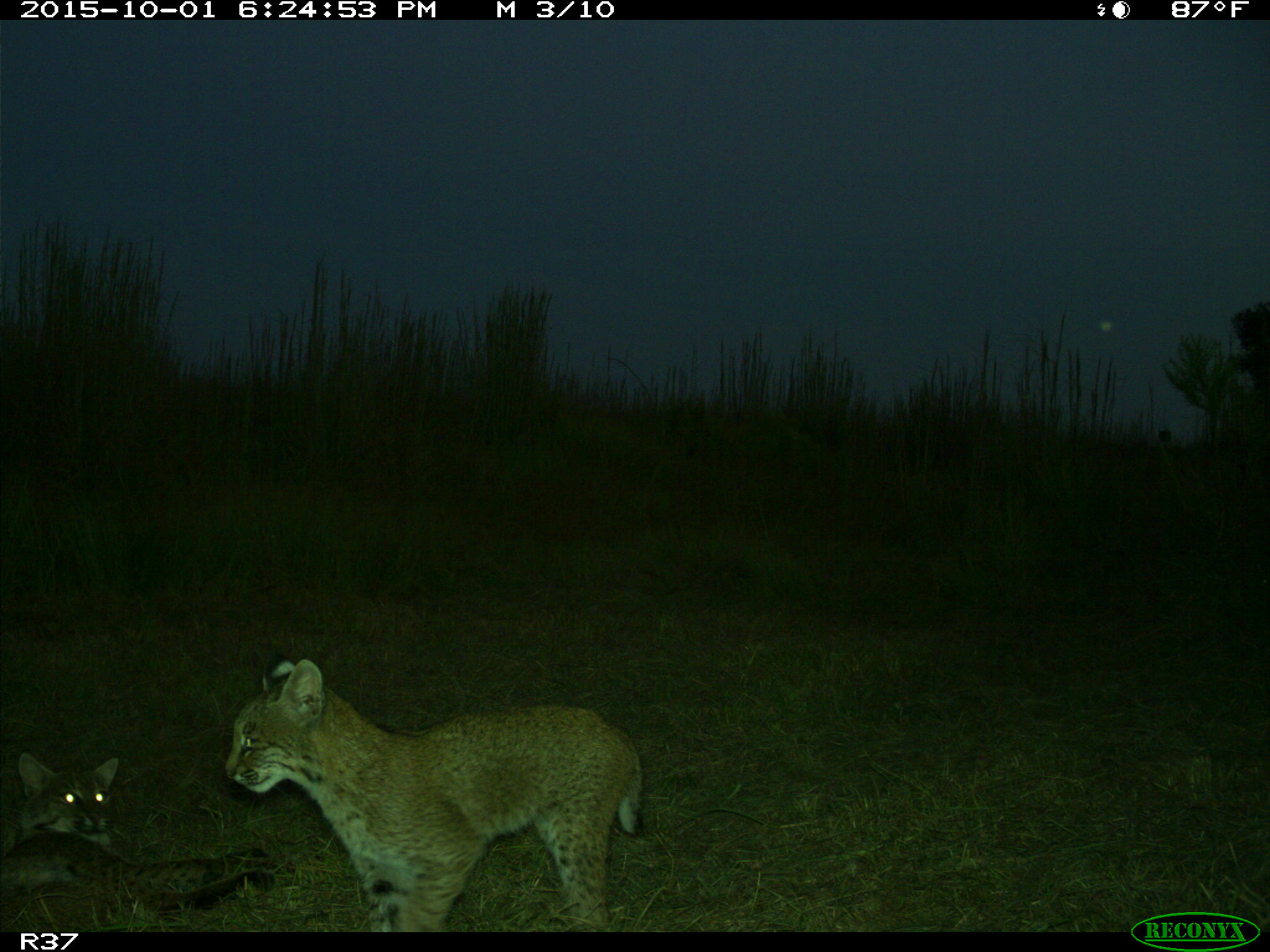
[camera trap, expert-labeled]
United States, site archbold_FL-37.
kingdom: Animalia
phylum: Chordata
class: Mammalia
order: Carnivora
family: Felidae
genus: Lynx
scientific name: Lynx rufus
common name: bobcat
Lynx rufus (bobcat).